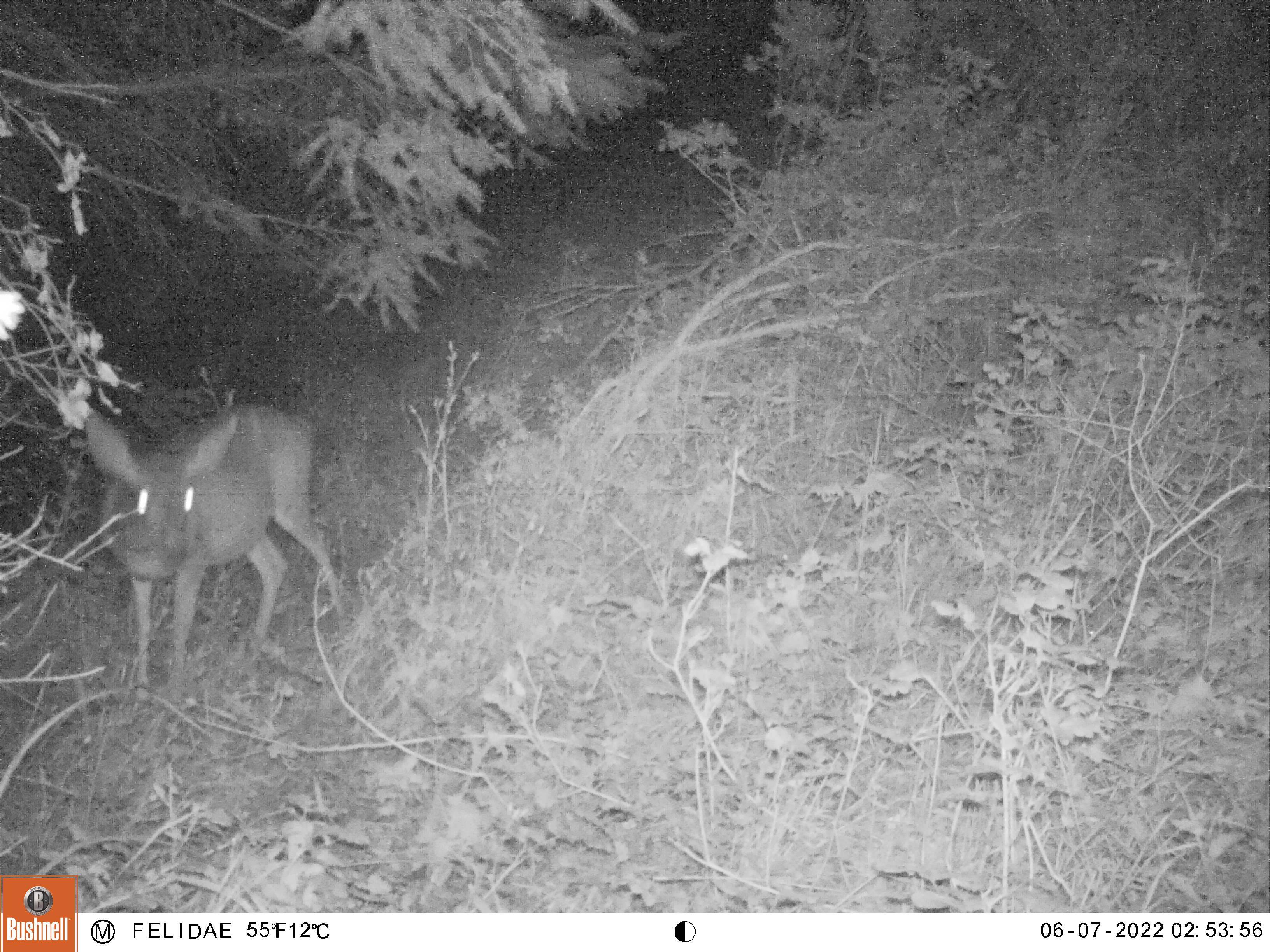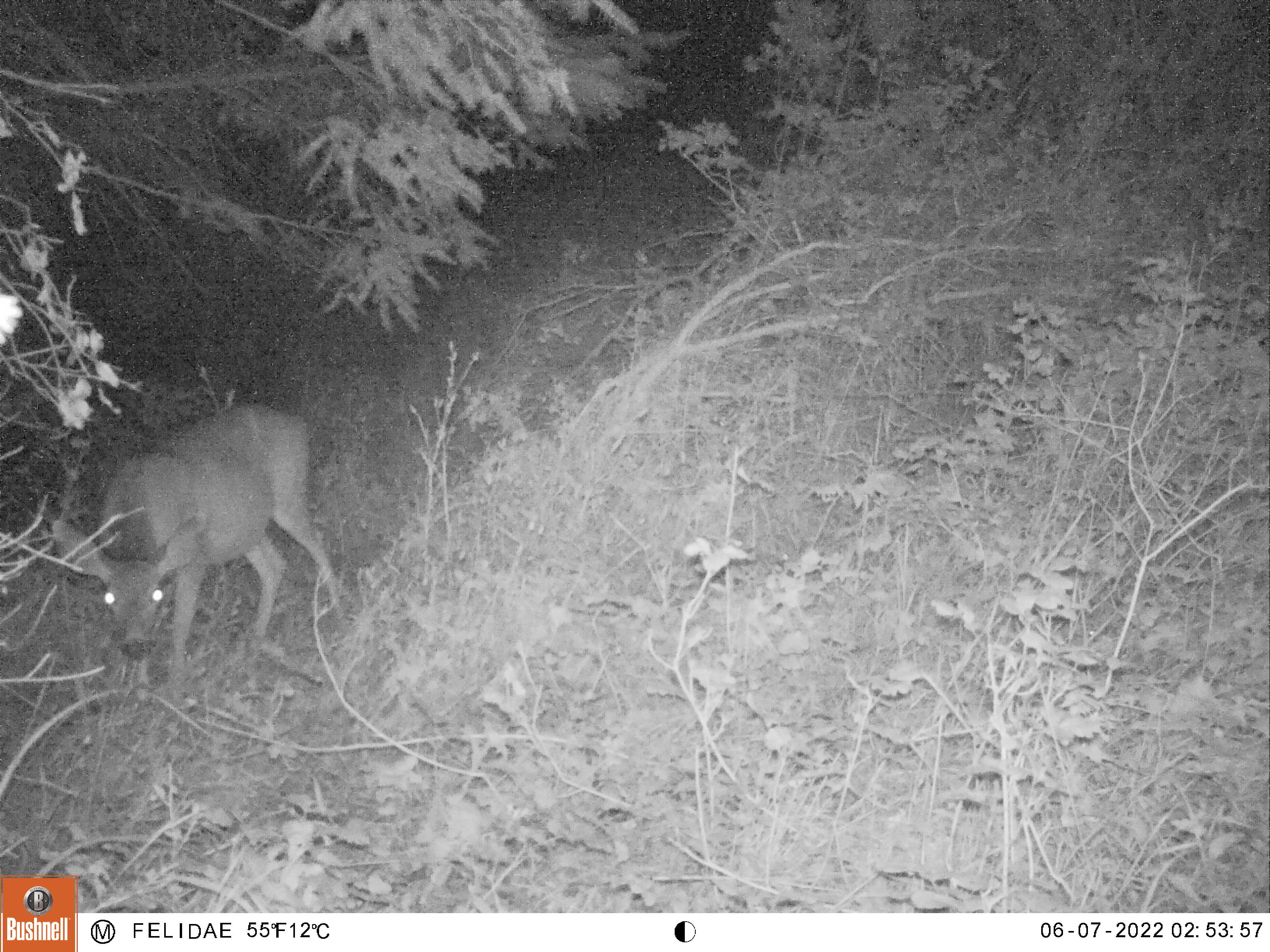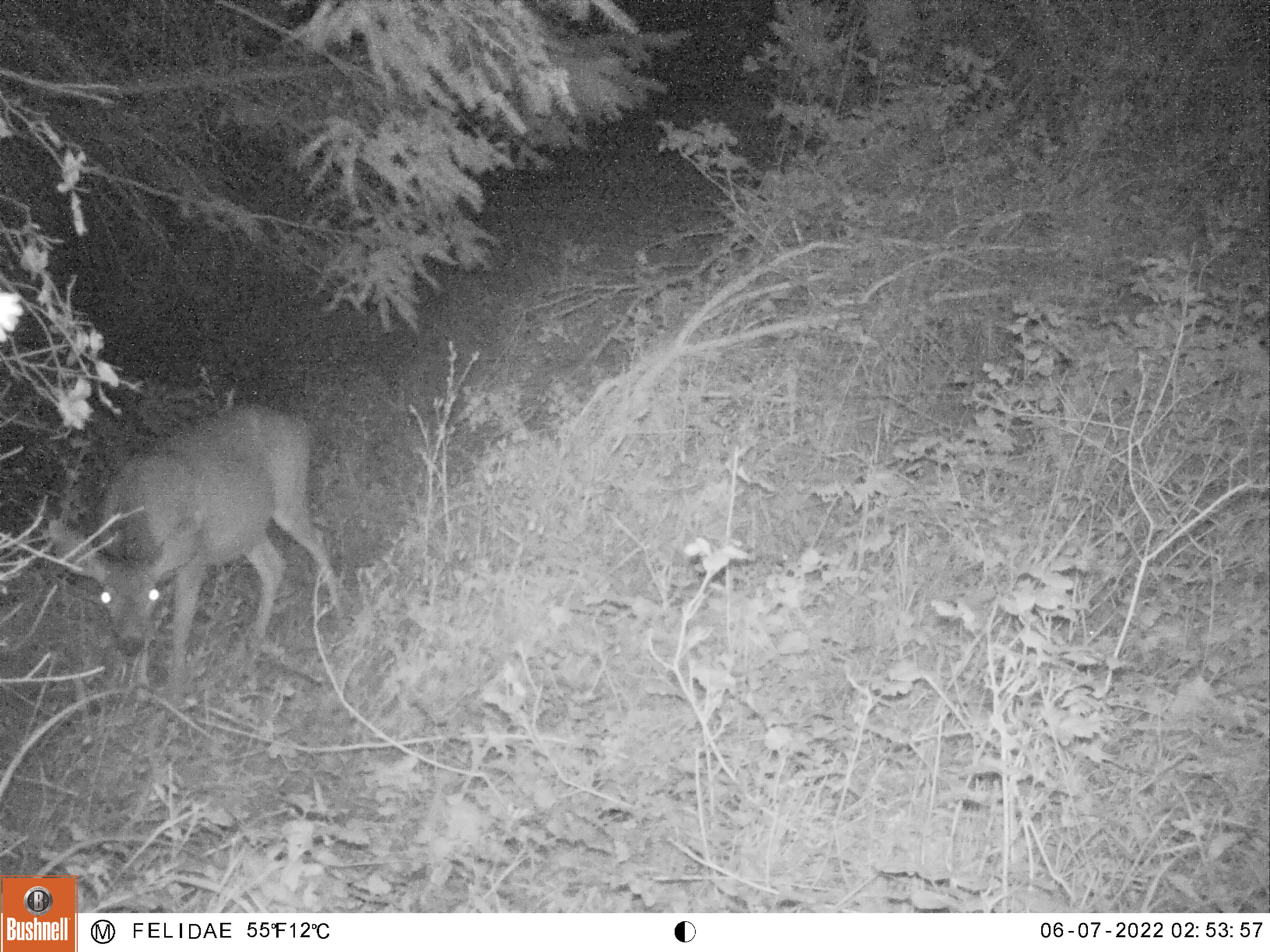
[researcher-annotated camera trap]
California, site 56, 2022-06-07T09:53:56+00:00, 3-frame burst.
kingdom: Animalia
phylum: Chordata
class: Mammalia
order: Artiodactyla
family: Cervidae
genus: Odocoileus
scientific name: Odocoileus hemionus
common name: mule deer